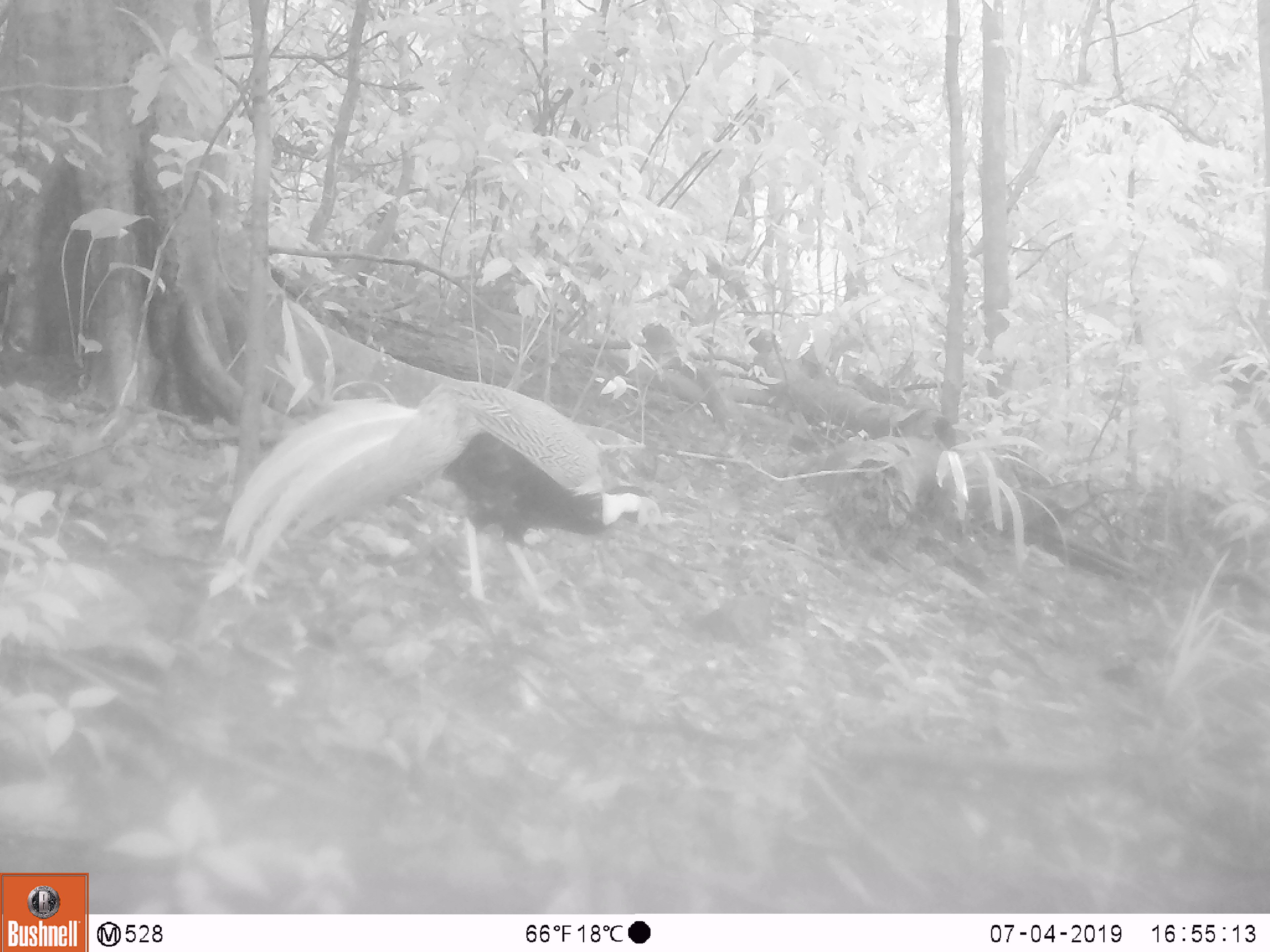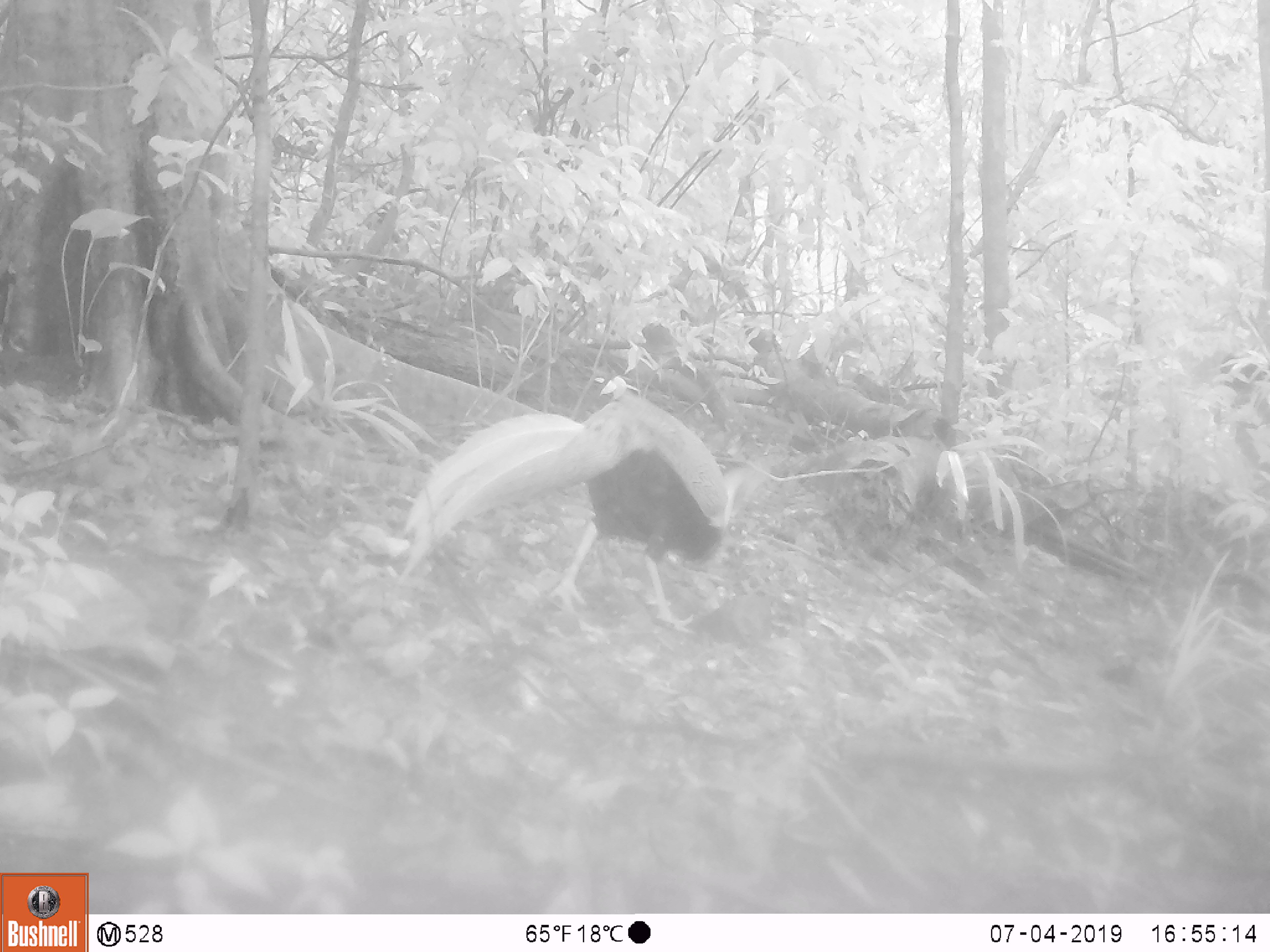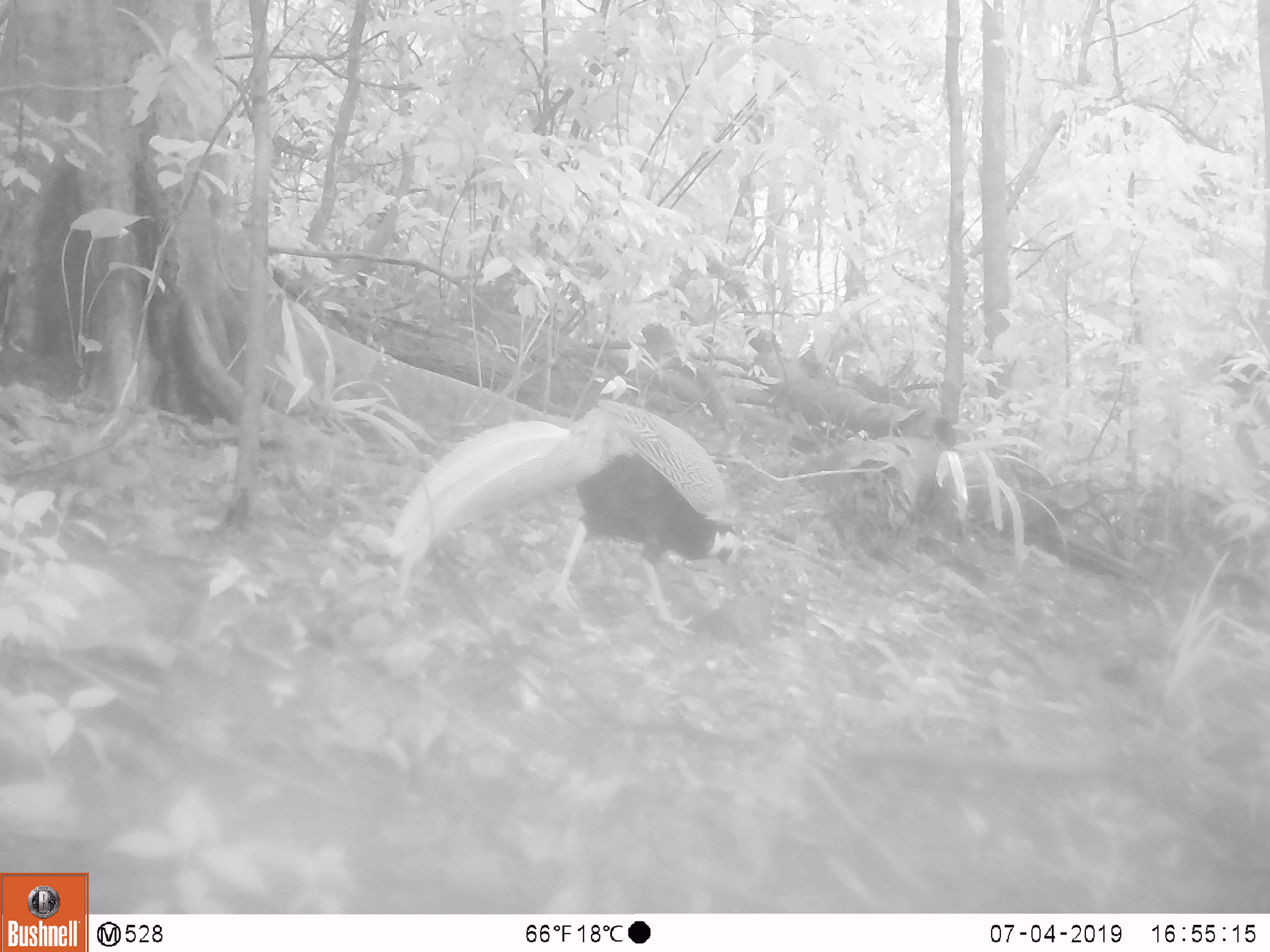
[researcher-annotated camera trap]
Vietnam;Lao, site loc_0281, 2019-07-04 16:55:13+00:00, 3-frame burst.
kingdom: Animalia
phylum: Chordata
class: Aves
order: Galliformes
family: Phasianidae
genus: Lophura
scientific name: Lophura nycthemera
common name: silver pheasant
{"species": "silver pheasant (Lophura nycthemera)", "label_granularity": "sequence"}